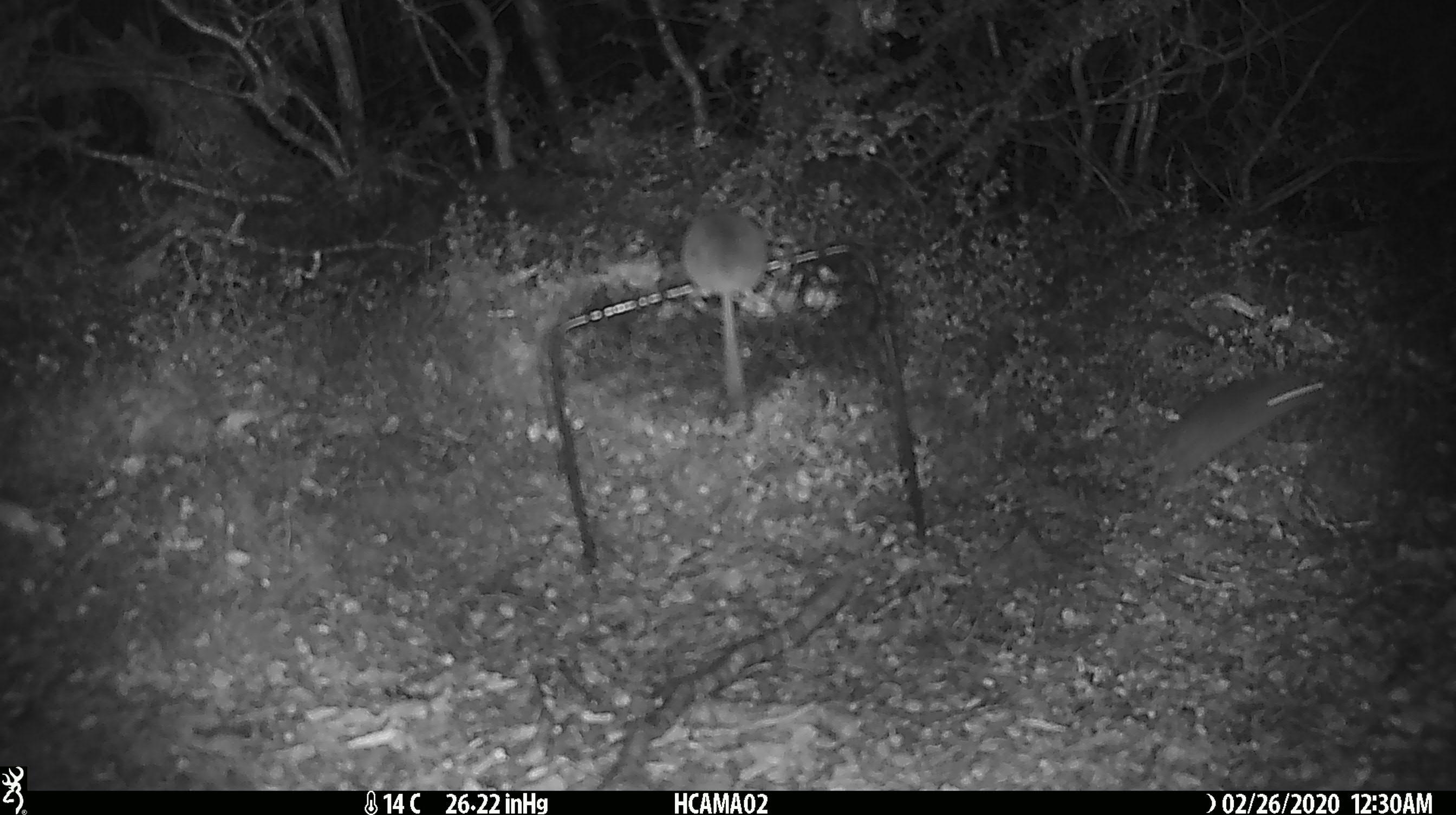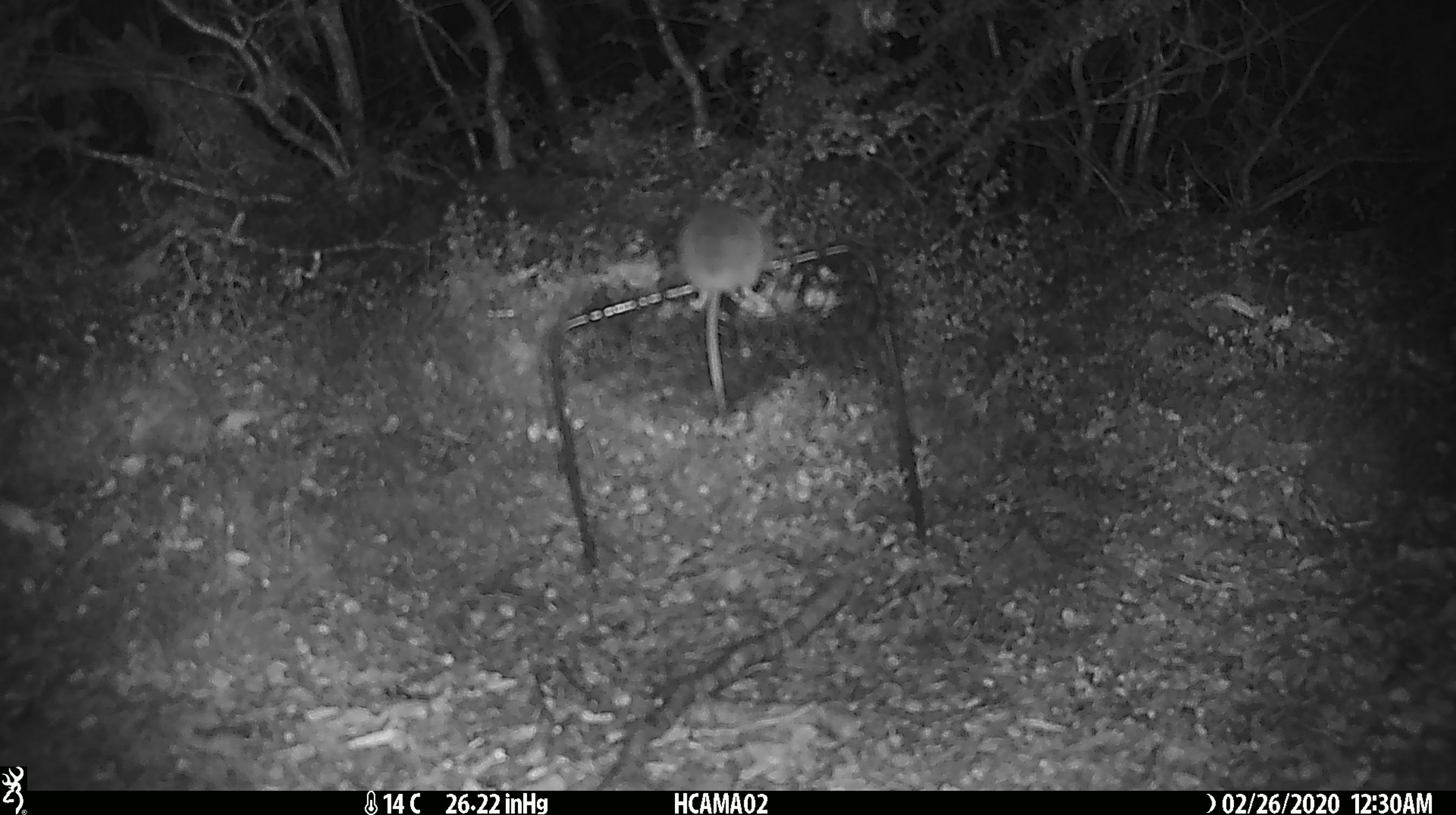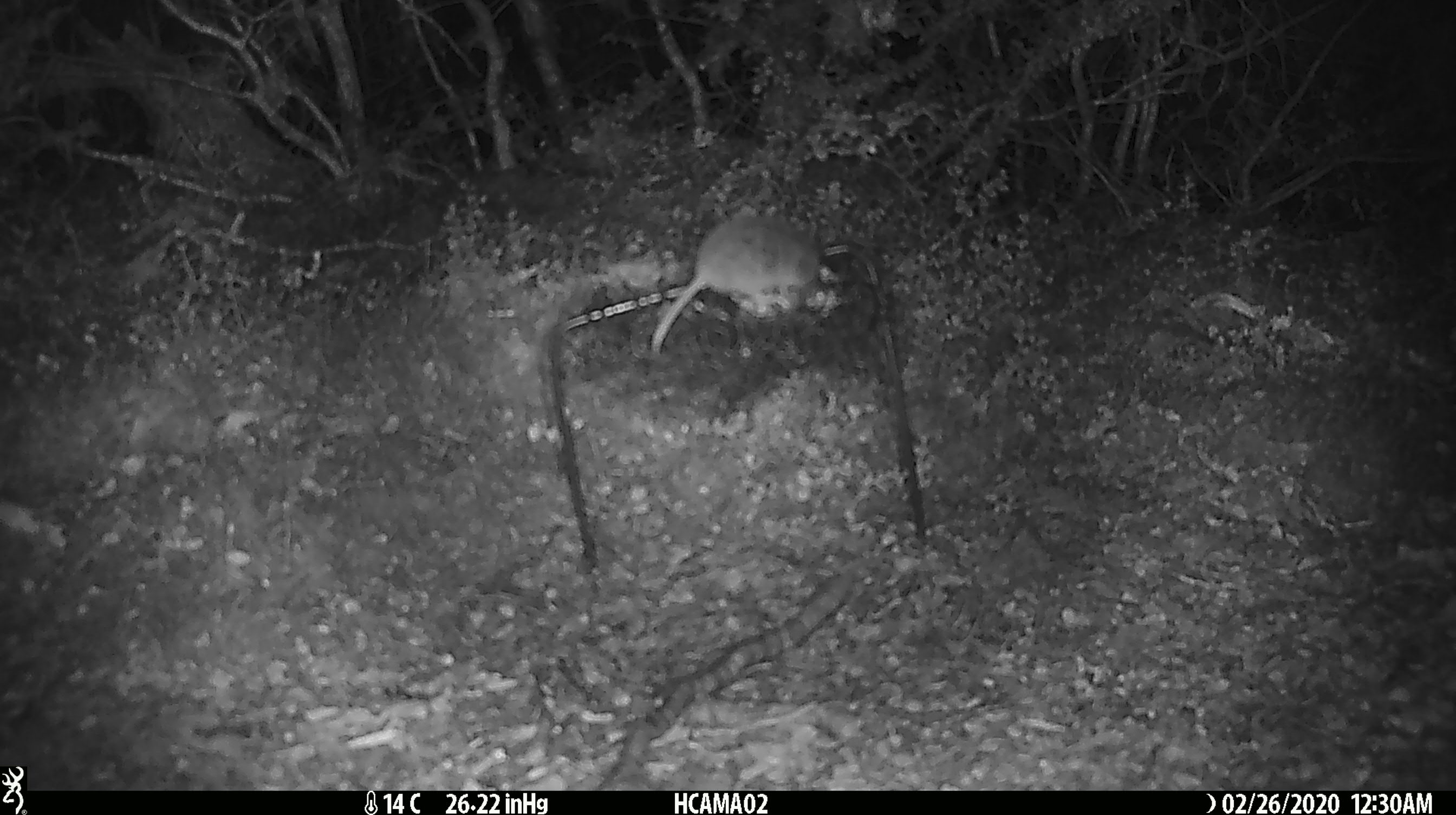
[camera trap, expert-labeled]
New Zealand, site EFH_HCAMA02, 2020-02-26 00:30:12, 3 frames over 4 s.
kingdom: Animalia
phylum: Chordata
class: Mammalia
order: Rodentia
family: Muridae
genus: Mus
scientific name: Mus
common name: mouse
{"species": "mouse (Mus)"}